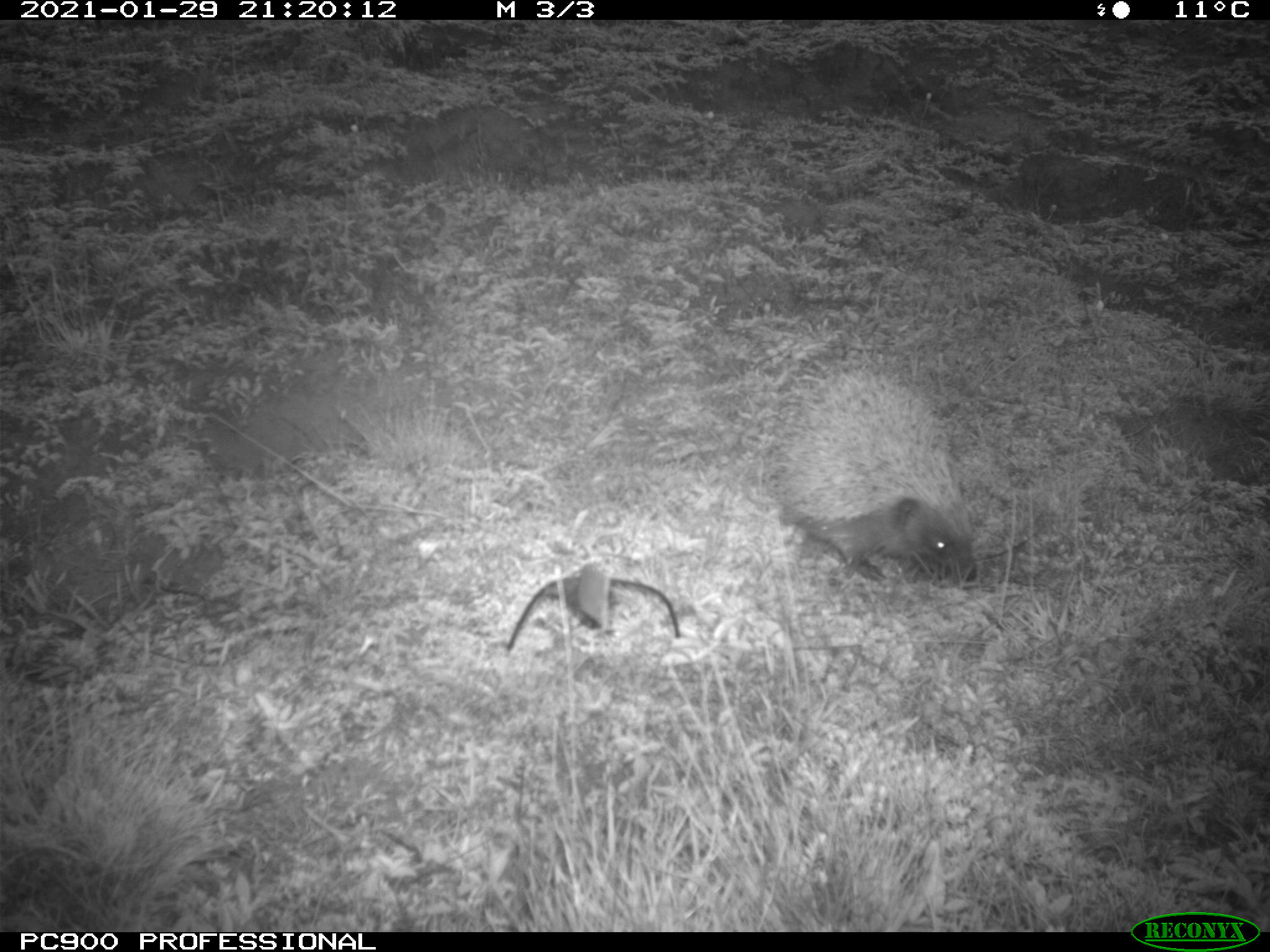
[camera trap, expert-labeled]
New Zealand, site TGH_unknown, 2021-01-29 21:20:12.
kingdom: Animalia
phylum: Chordata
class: Mammalia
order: Eulipotyphla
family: Erinaceidae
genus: Erinaceus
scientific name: Erinaceus europaeus europaeus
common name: european hedgehog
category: hedgehog